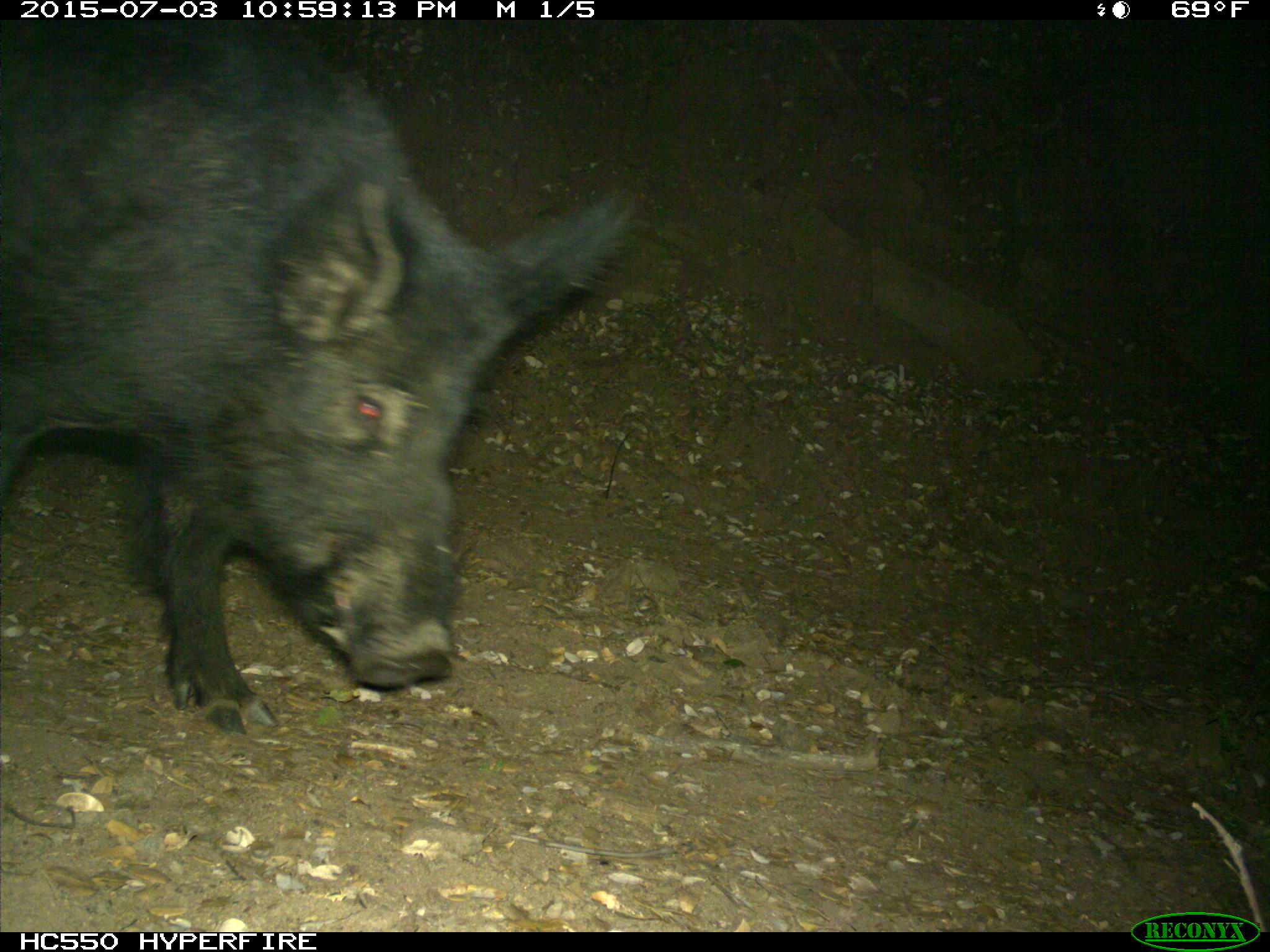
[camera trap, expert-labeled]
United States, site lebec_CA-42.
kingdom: Animalia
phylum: Chordata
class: Mammalia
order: Artiodactyla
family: Suidae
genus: Sus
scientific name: Sus scrofa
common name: wild boar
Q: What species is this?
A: Sus scrofa (wild boar).